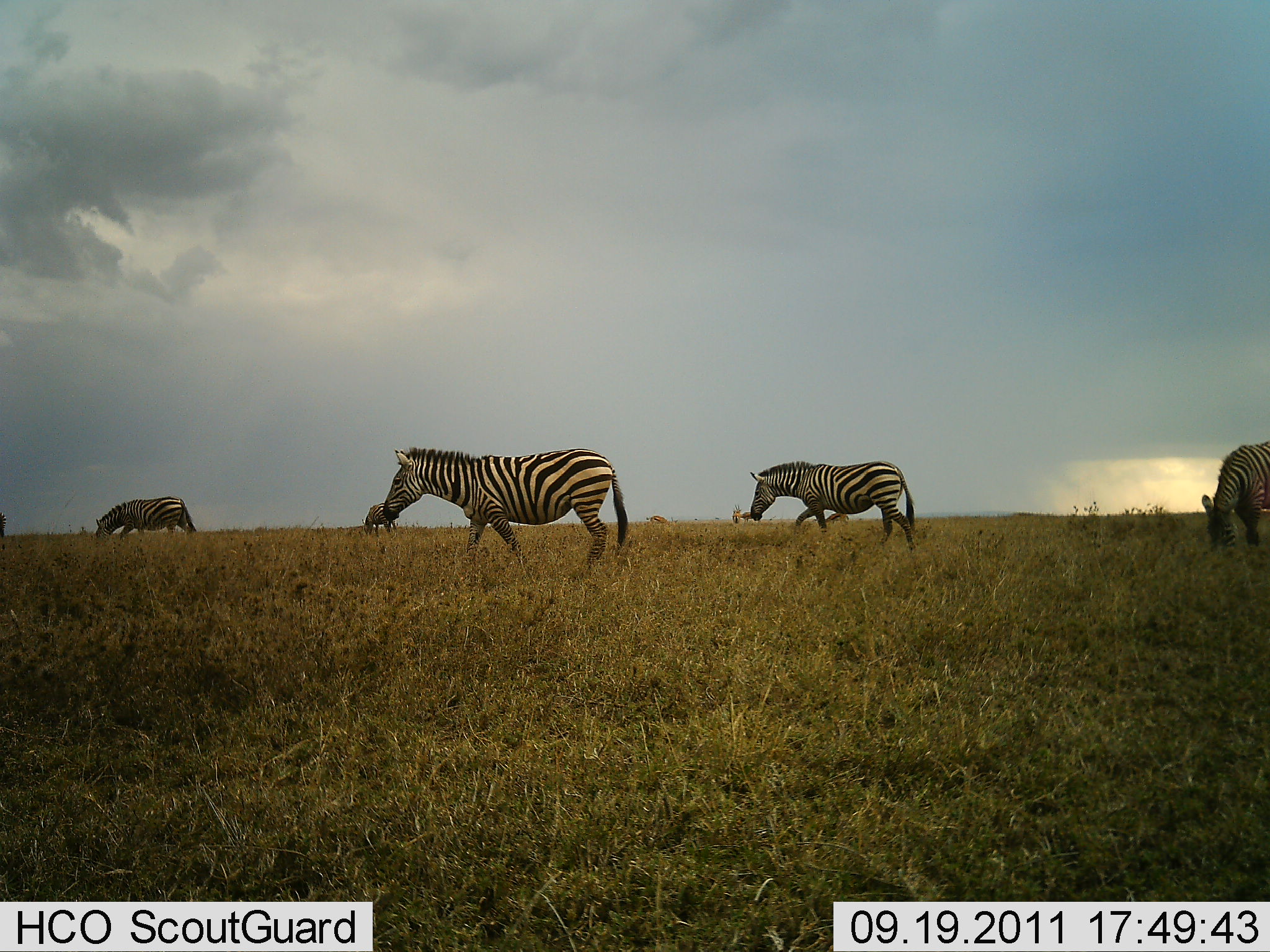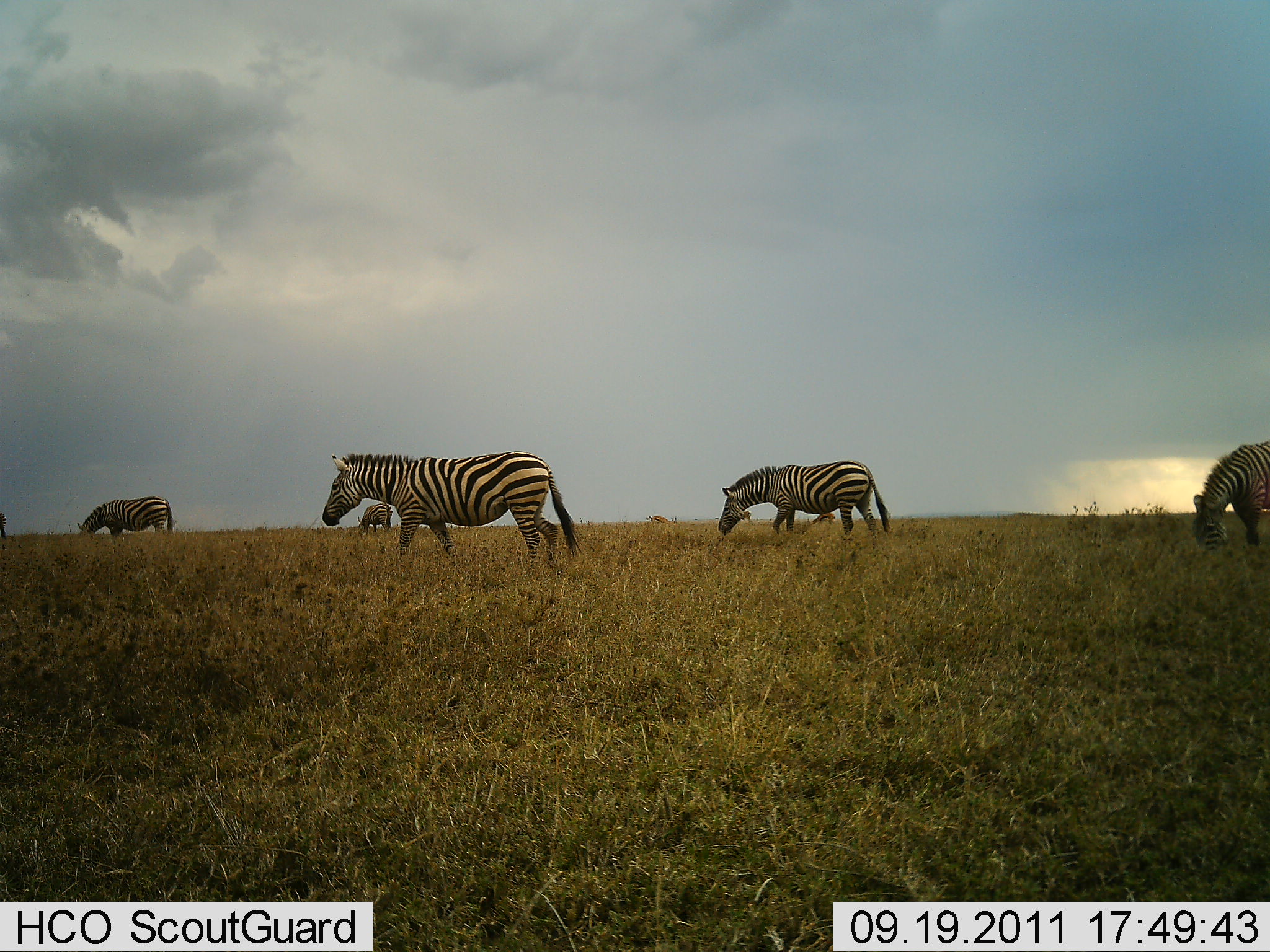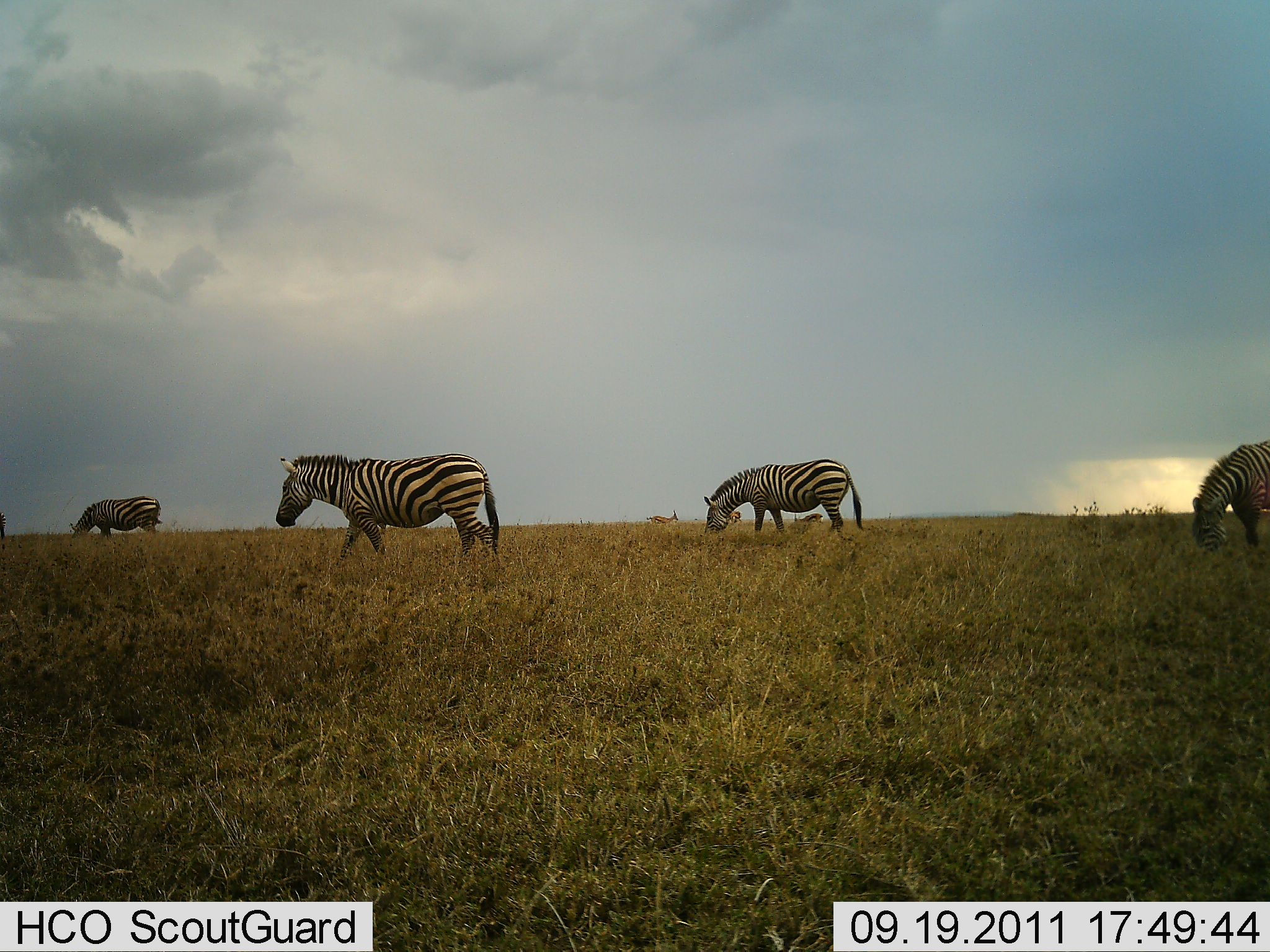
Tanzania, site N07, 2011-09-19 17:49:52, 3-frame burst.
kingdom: Animalia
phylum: Chordata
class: Mammalia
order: Perissodactyla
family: Equidae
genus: Equus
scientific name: Equus quagga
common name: plains zebra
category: zebra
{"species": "zebra (plains zebra) (Equus quagga)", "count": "4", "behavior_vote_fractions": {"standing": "29%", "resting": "0%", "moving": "71%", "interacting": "0%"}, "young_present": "0%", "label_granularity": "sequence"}